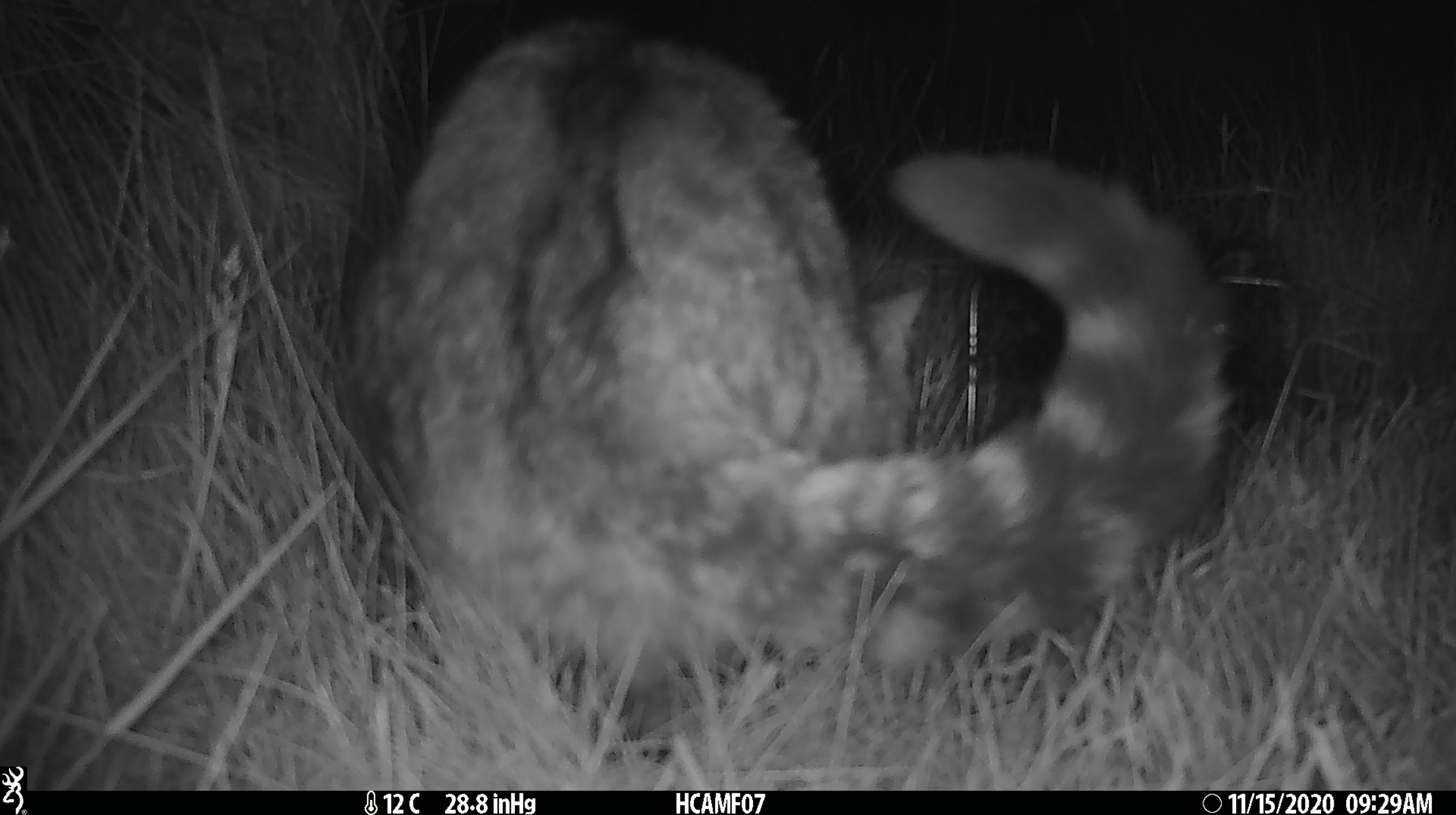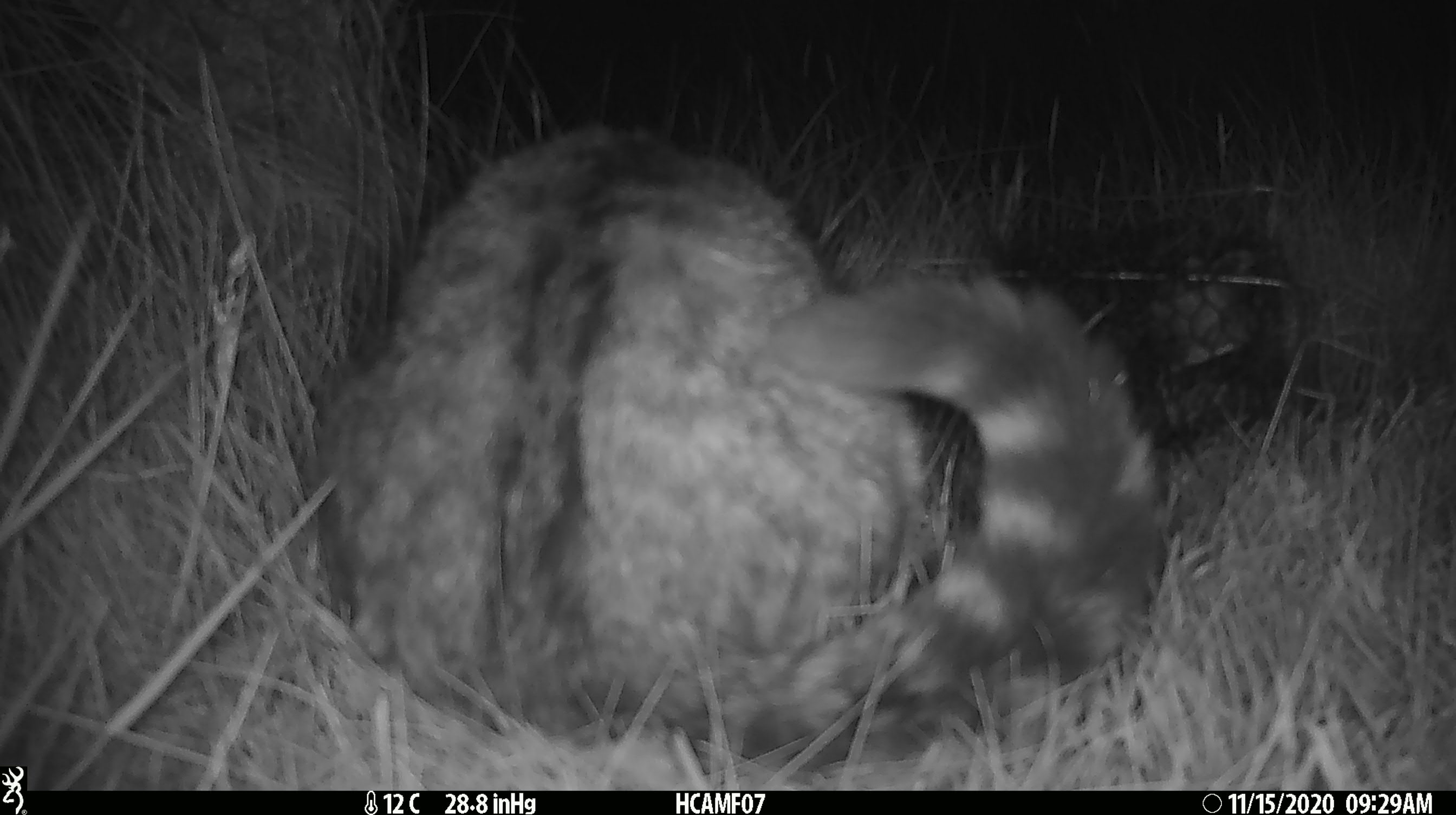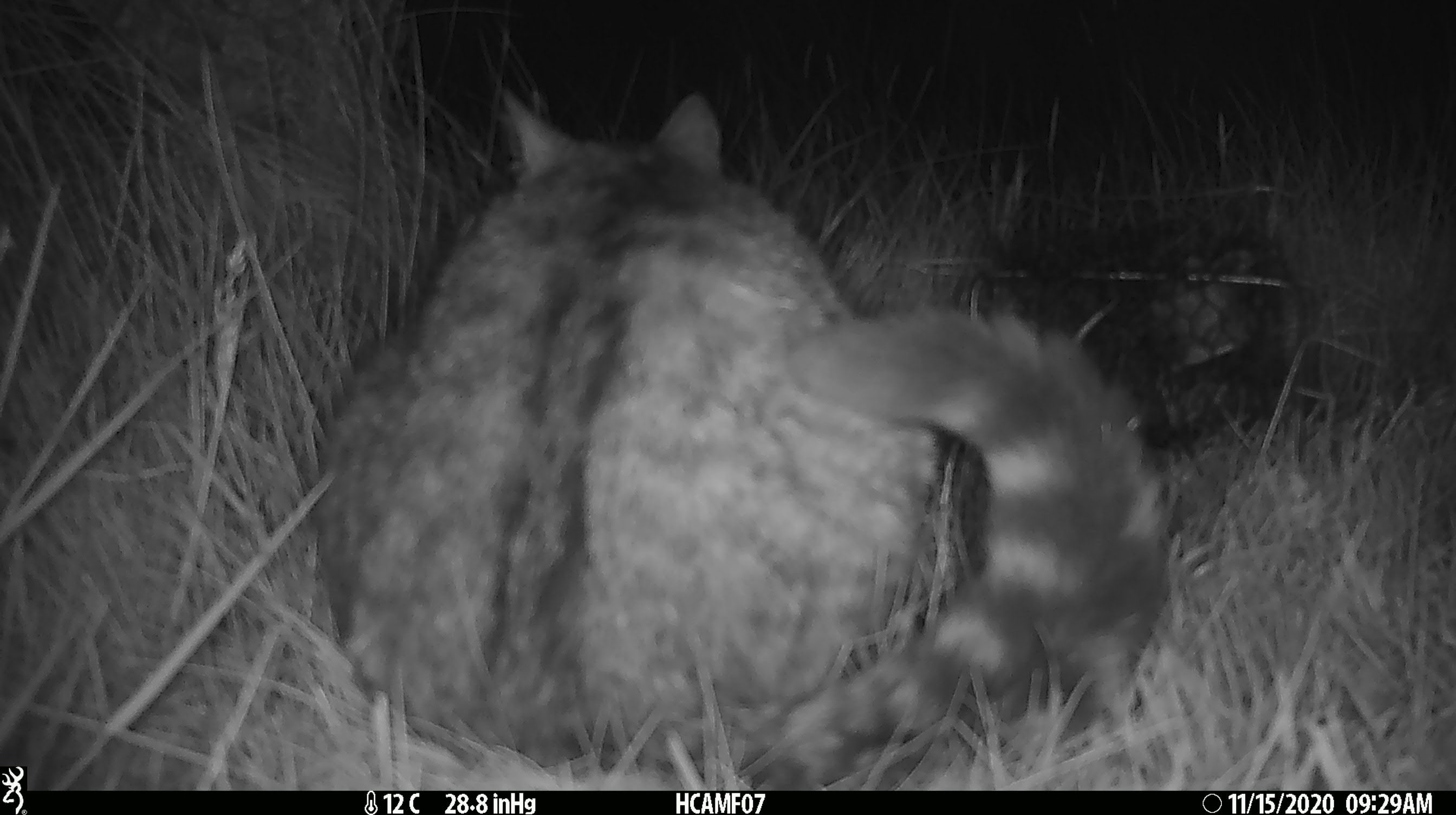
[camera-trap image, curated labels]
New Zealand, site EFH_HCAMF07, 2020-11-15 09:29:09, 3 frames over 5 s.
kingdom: Animalia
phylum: Chordata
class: Mammalia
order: Carnivora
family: Felidae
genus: Felis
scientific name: Felis catus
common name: domestic cat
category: cat